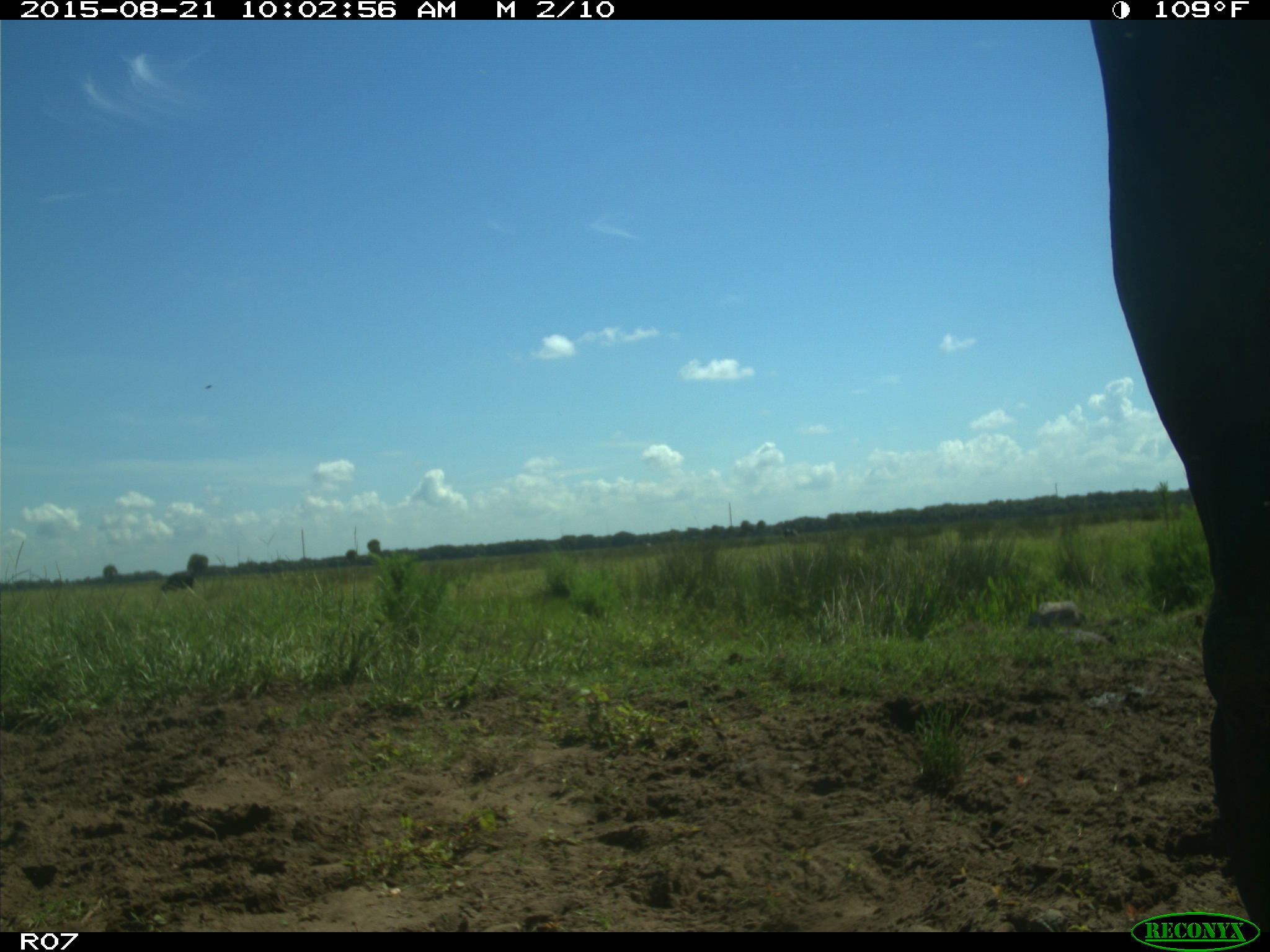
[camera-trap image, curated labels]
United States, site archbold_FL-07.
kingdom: Animalia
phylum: Chordata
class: Mammalia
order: Artiodactyla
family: Bovidae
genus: Bos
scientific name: Bos taurus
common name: domestic cow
Bos taurus (domestic cow).